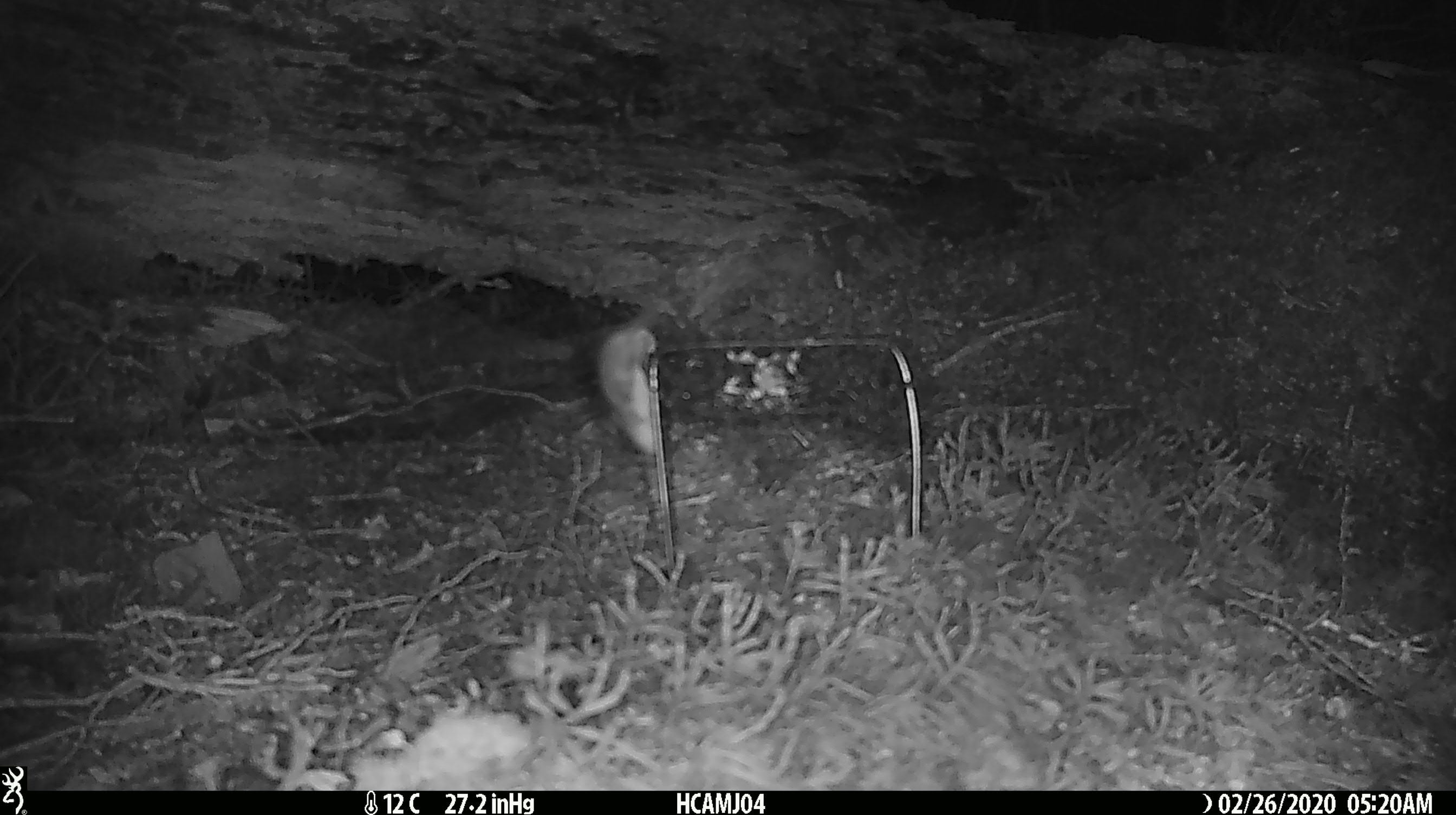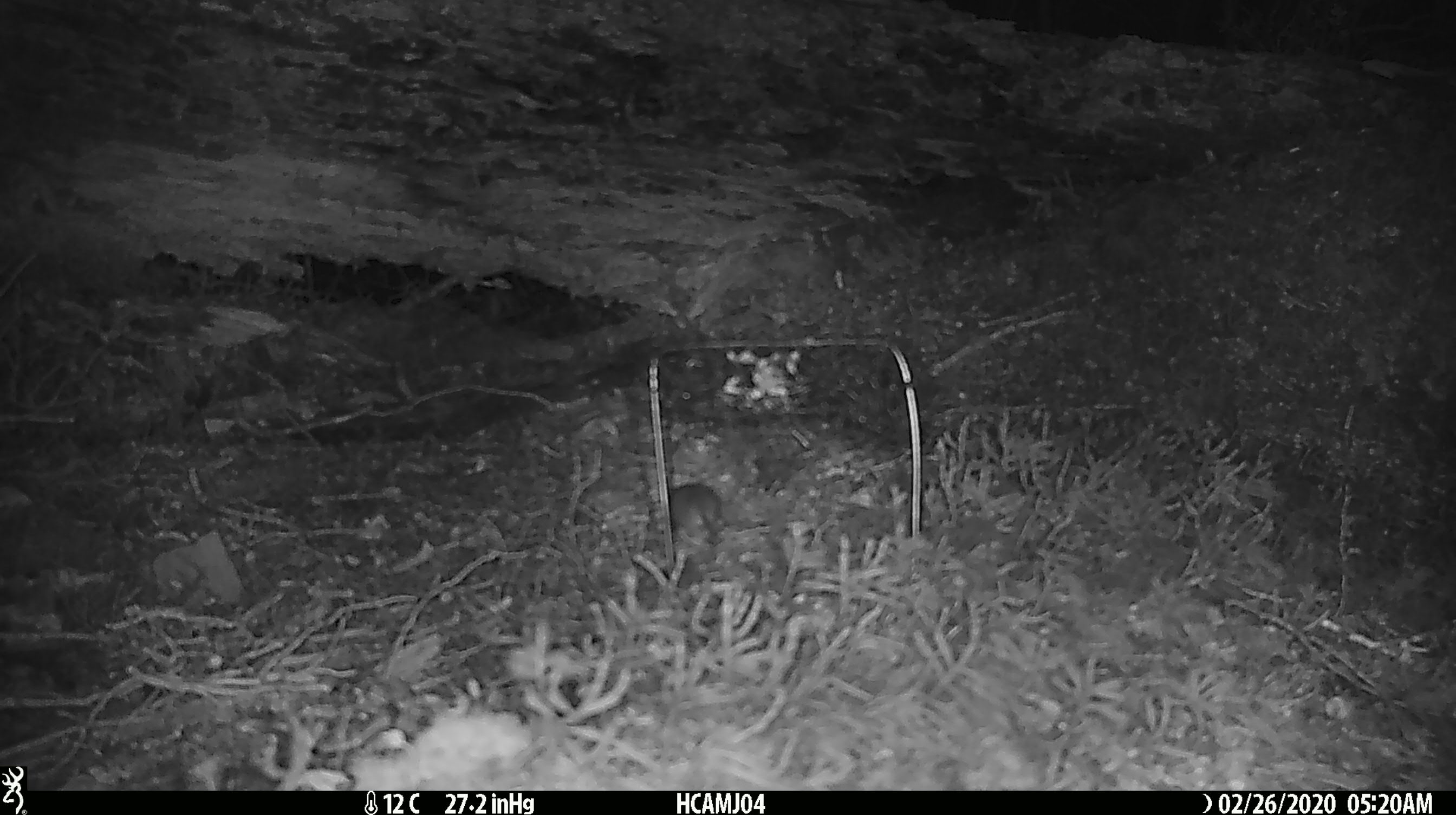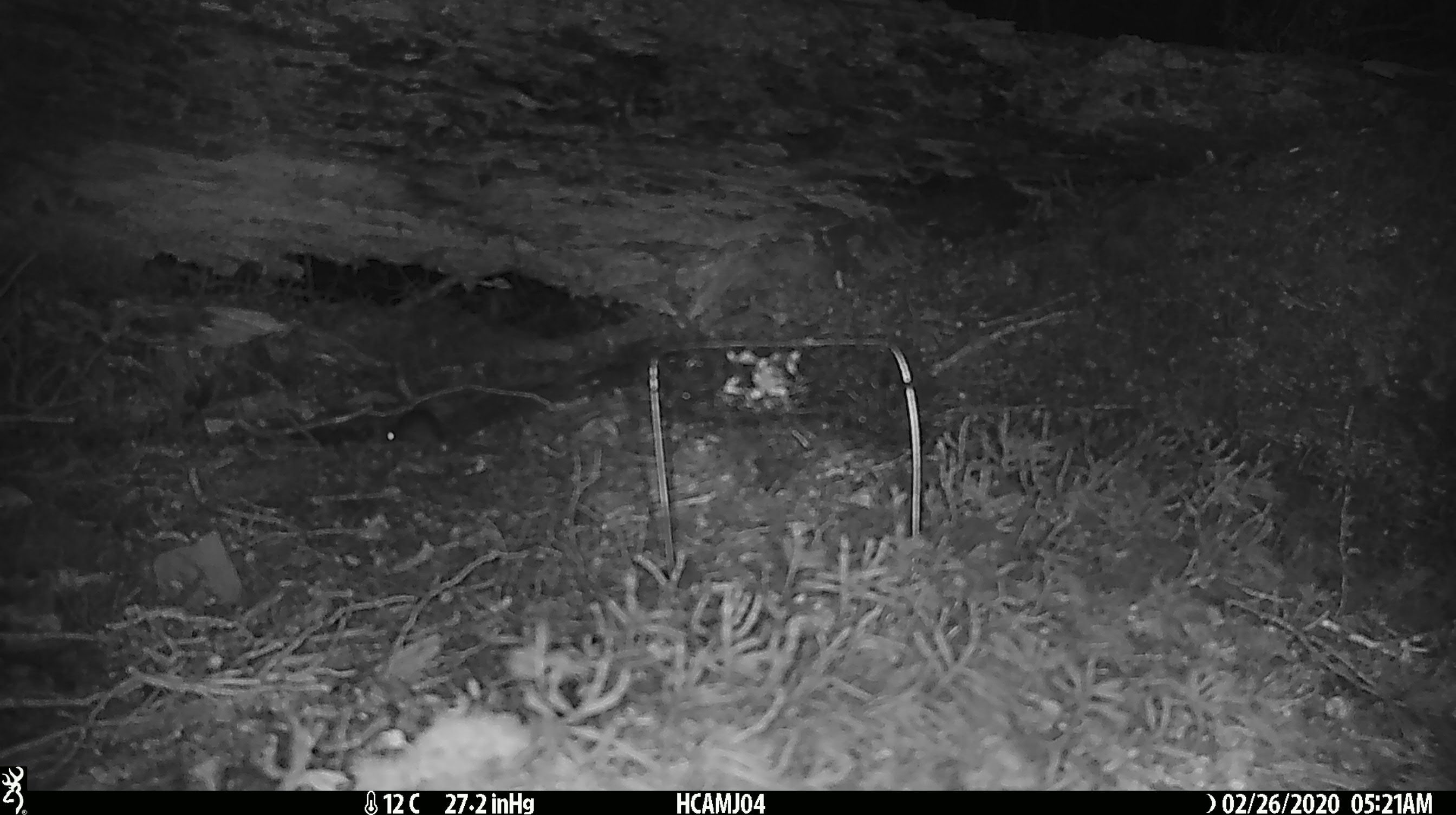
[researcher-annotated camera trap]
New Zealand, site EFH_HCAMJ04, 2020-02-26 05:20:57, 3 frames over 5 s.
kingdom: Animalia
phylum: Chordata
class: Mammalia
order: Rodentia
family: Muridae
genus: Mus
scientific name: Mus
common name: mouse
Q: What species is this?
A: Mouse (Mus).